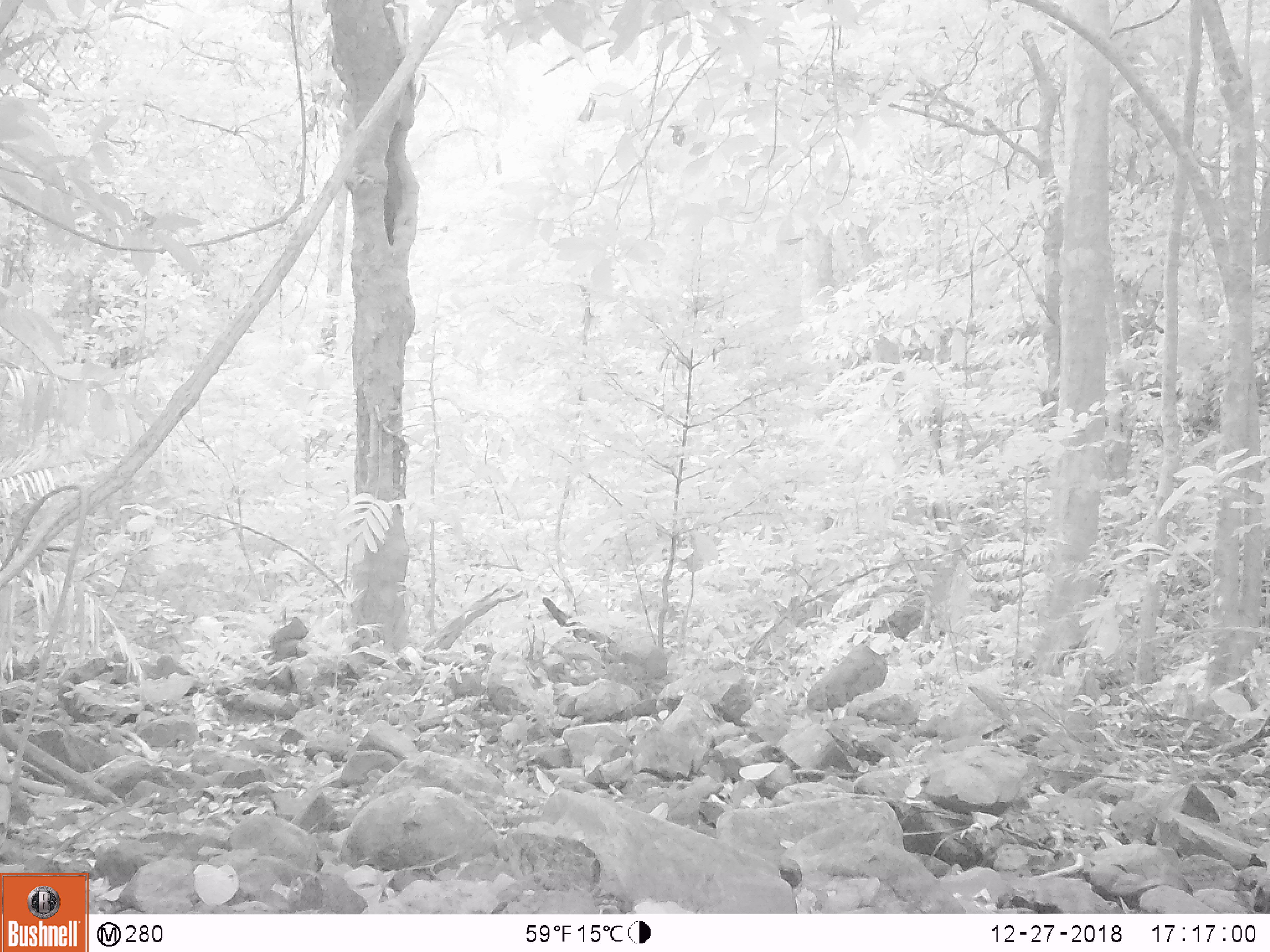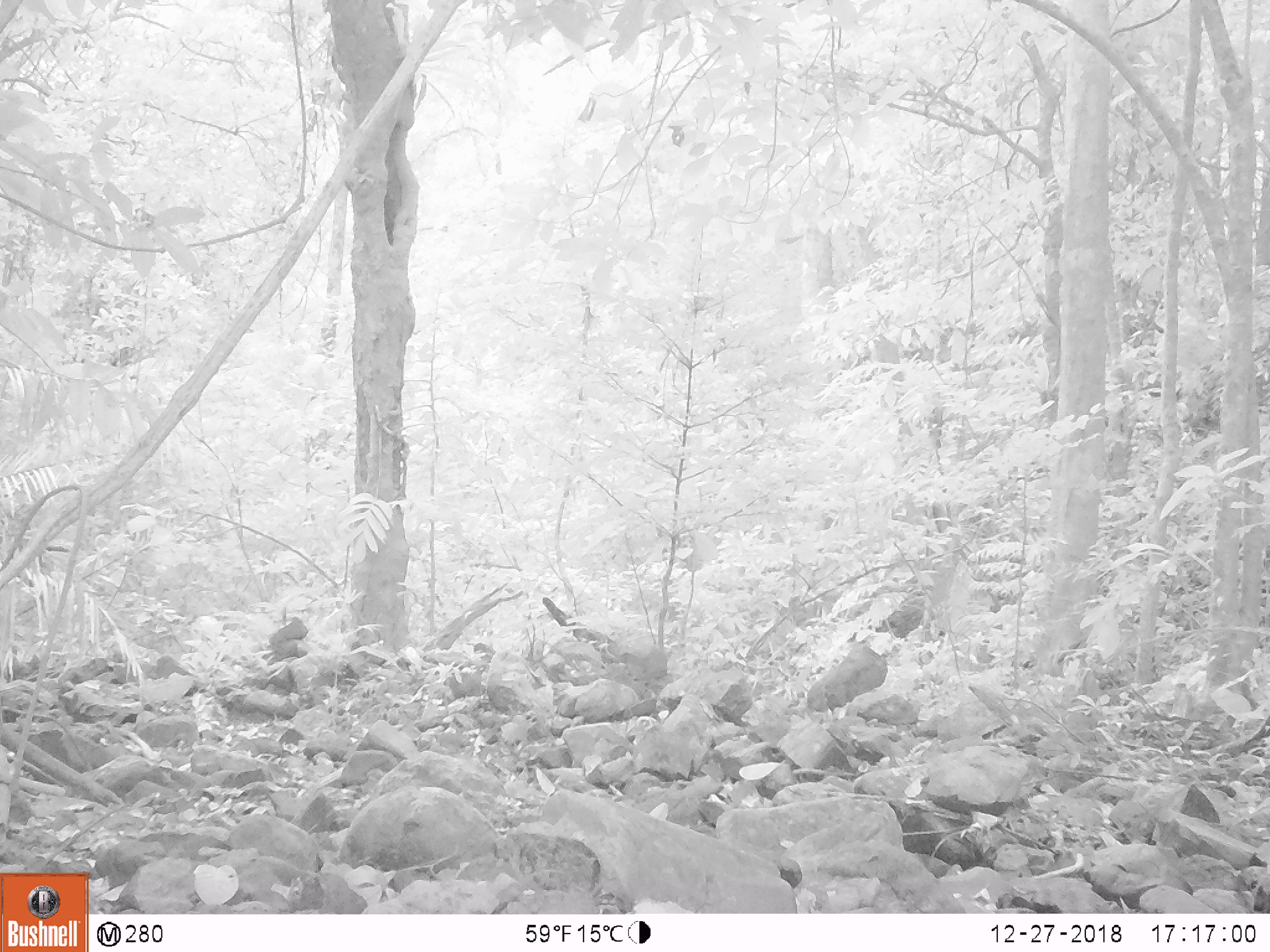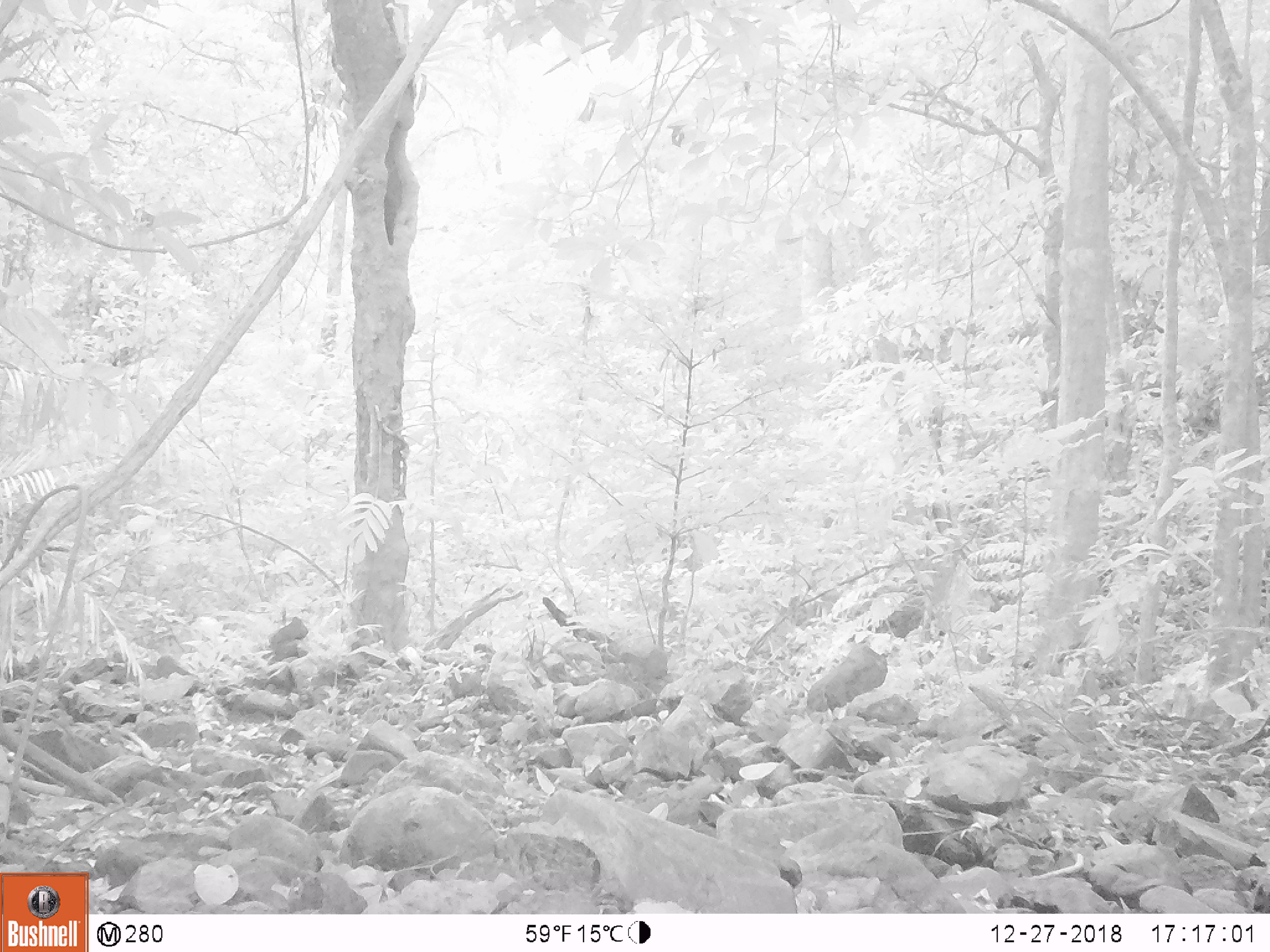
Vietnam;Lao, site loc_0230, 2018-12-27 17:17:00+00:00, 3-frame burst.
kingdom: Animalia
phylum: Chordata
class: Mammalia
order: Artiodactyla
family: Cervidae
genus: Muntiacus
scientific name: Muntiacus vuquangensis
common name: large-antlered muntjac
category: large antlered muntjac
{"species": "large antlered muntjac (large-antlered muntjac) (Muntiacus vuquangensis)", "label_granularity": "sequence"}